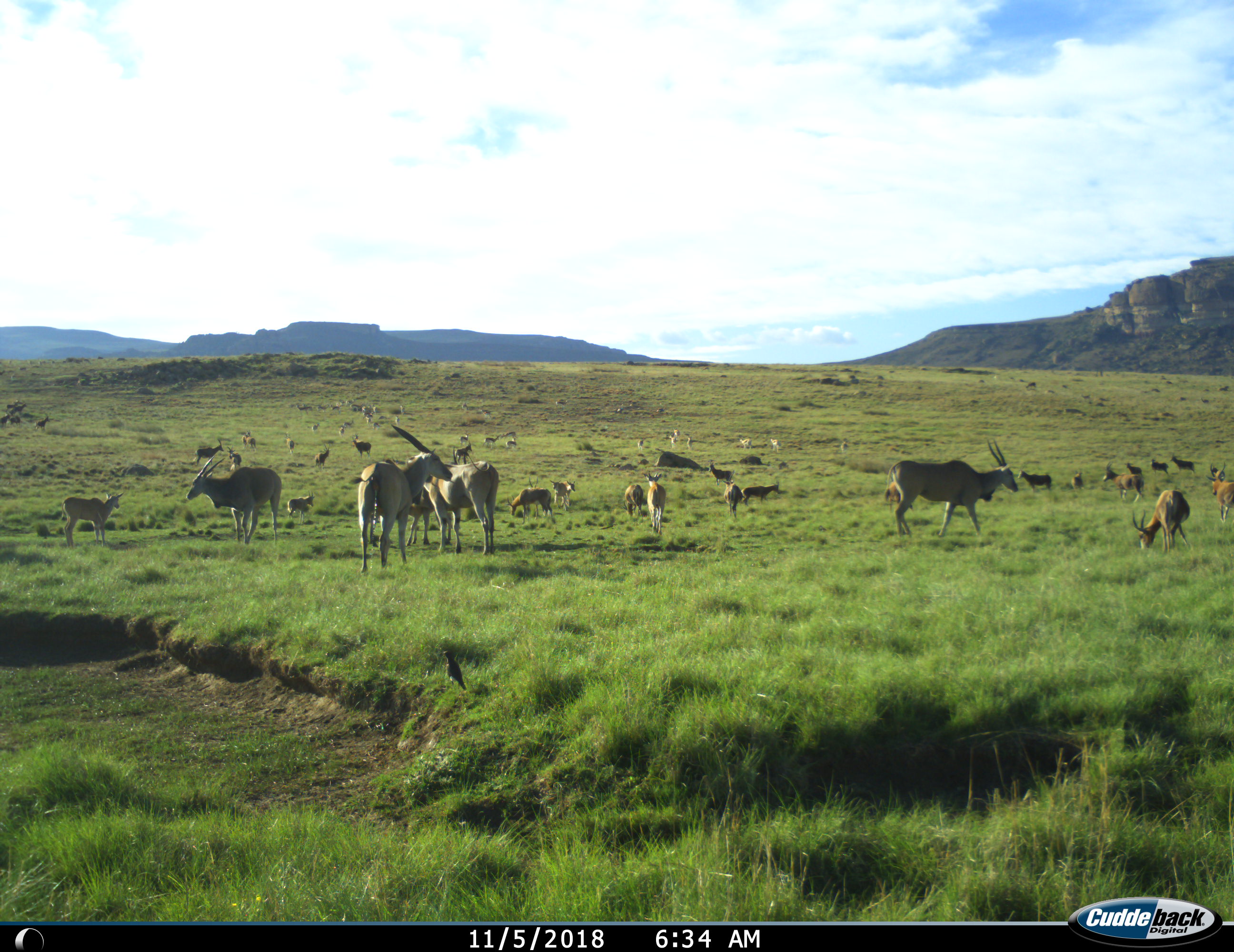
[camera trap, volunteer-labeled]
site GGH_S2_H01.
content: unidentified animal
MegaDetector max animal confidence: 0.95